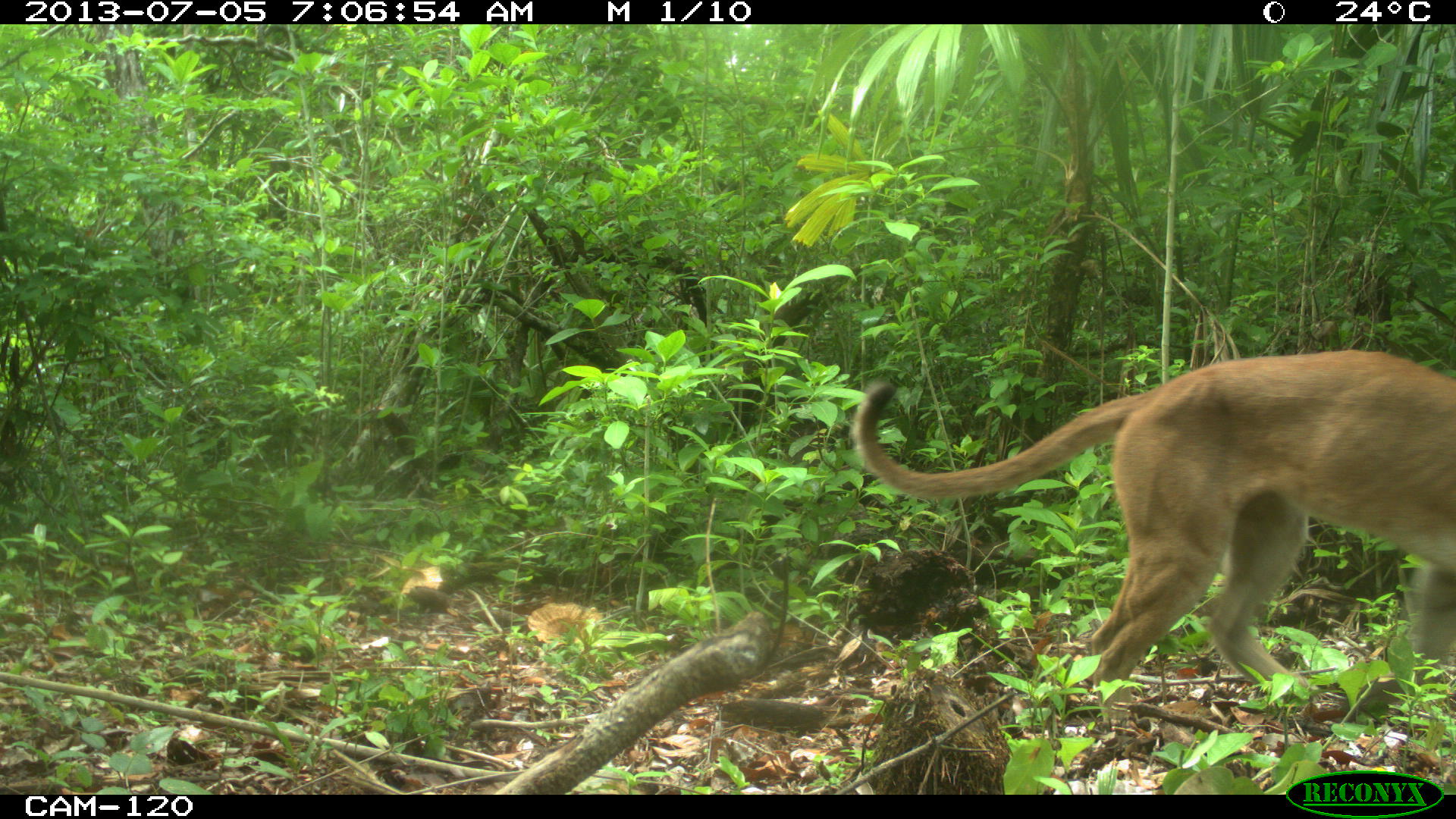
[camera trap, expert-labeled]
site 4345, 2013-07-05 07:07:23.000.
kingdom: Animalia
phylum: Chordata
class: Mammalia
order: Carnivora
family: Felidae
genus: Puma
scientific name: Puma concolor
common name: mountain lion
Puma concolor (mountain lion), count 1, sex male.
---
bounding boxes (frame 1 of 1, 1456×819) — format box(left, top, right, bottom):
puma concolor: box(849, 345, 1456, 694)